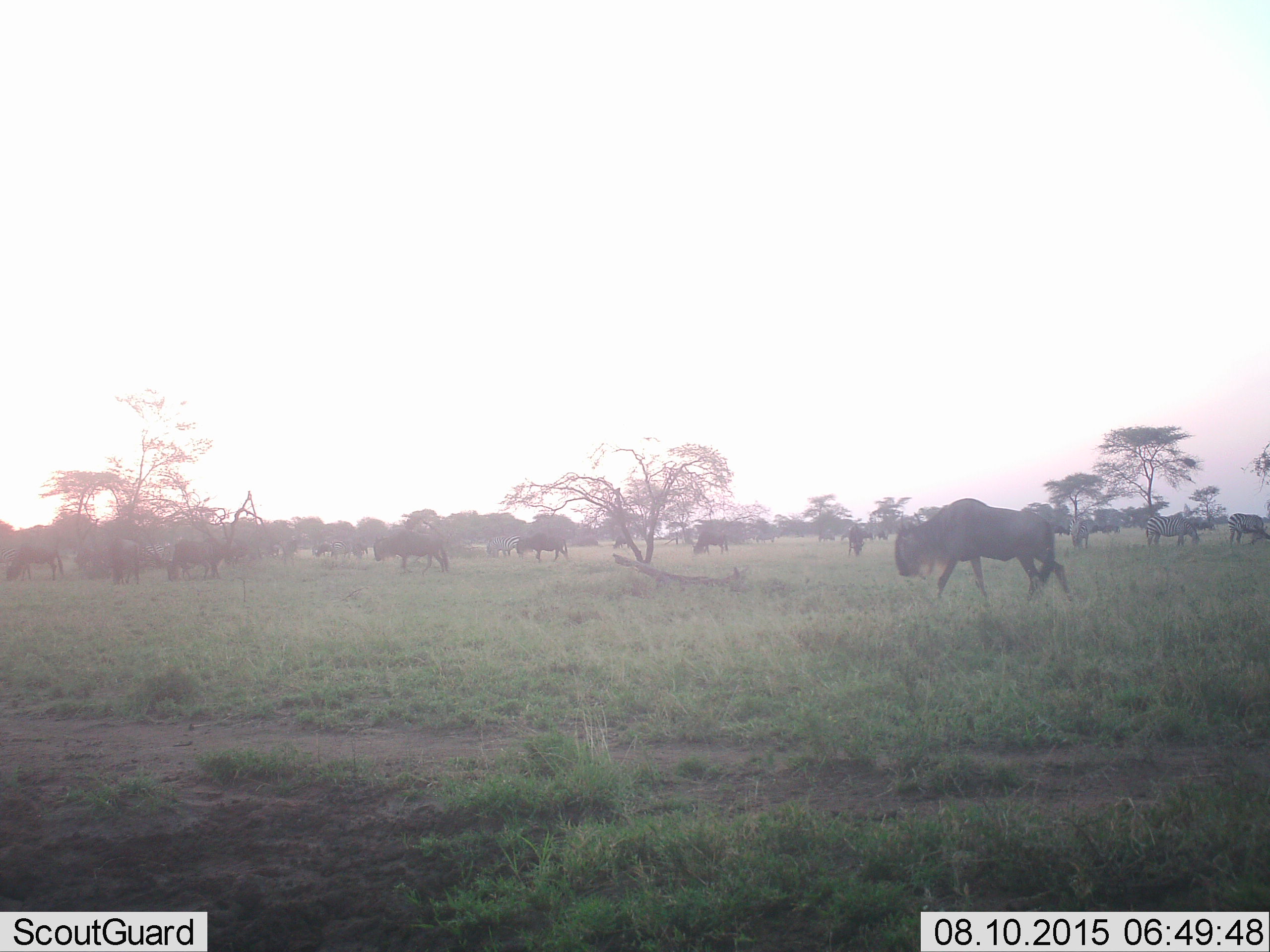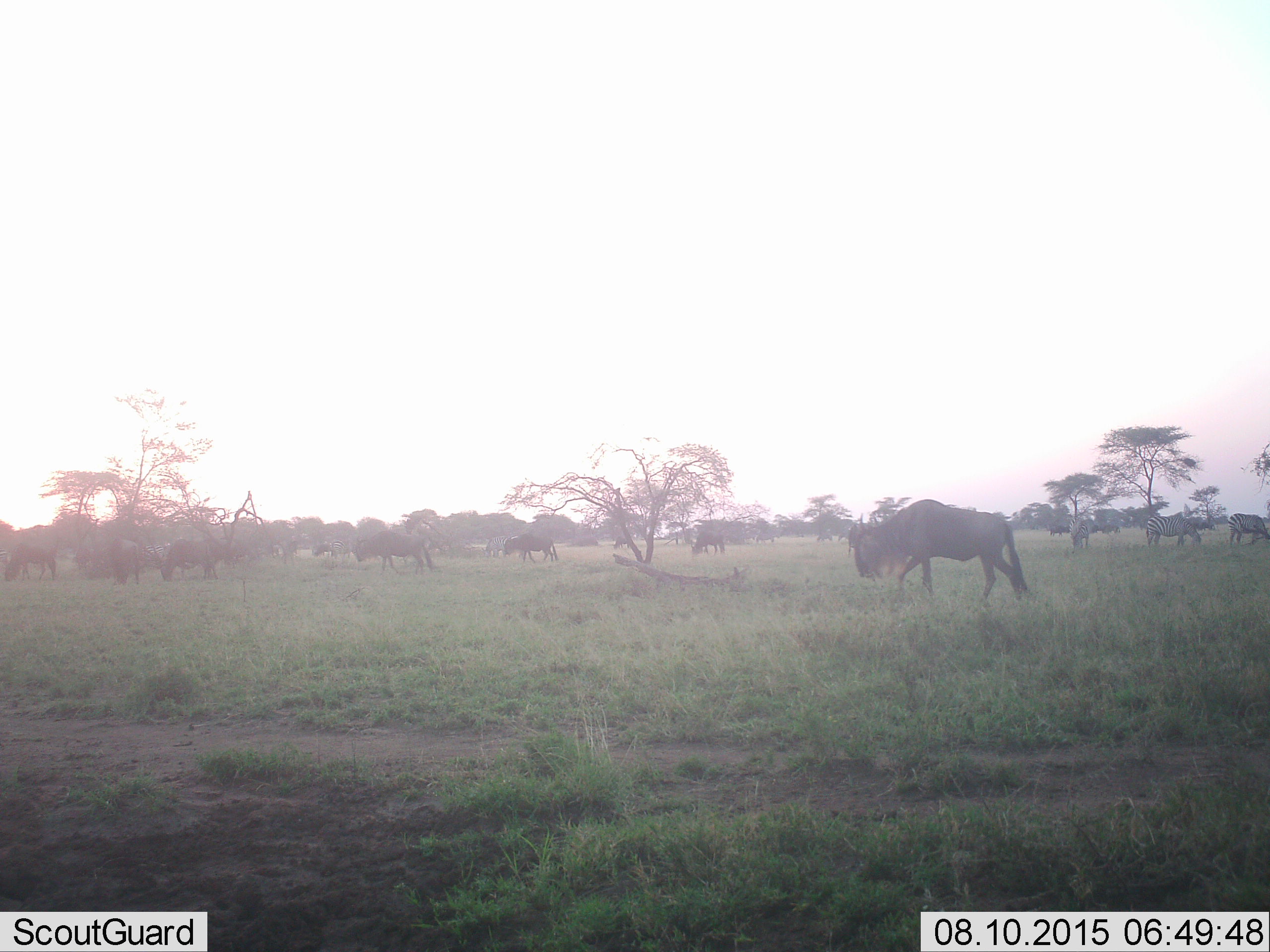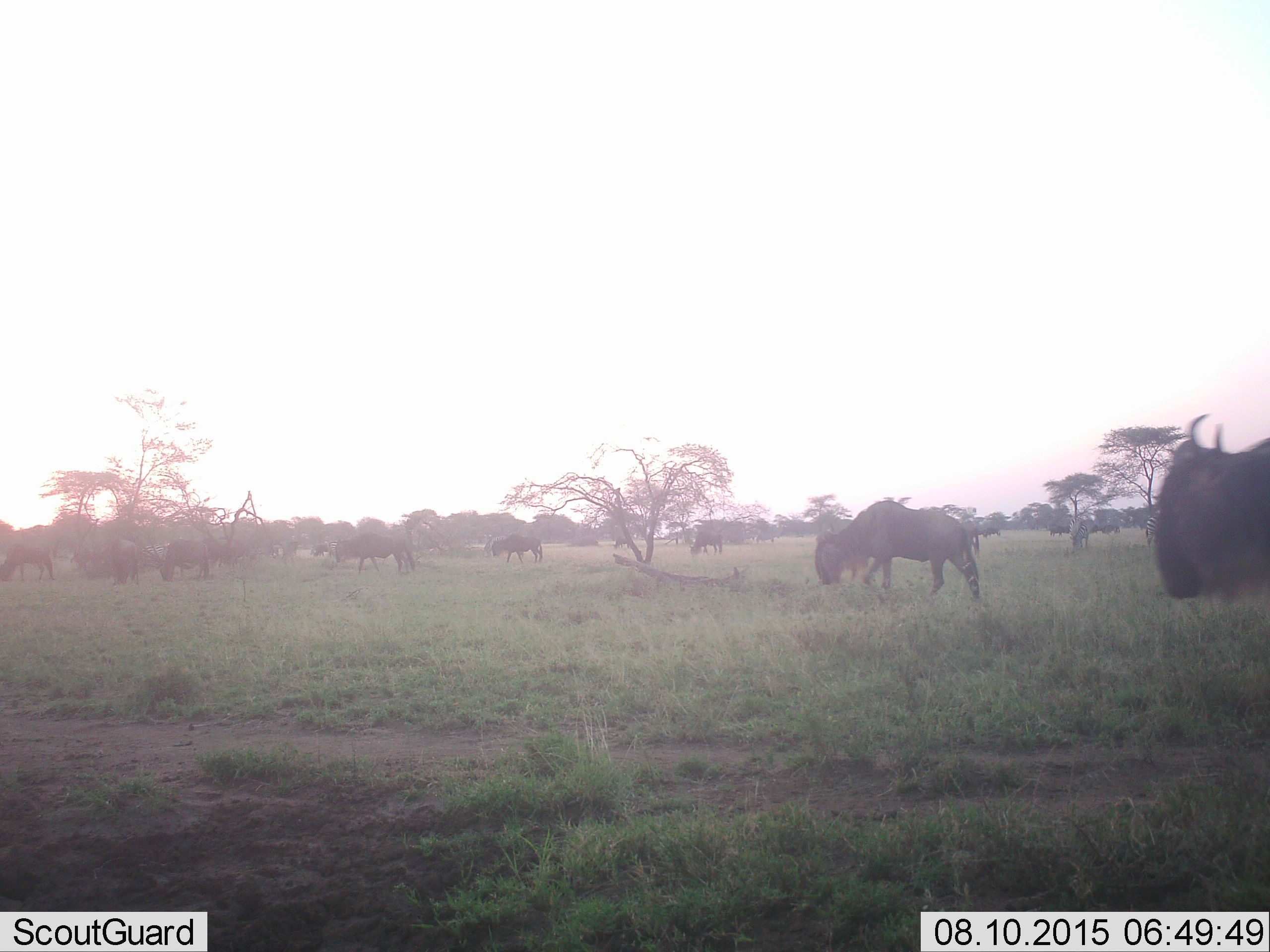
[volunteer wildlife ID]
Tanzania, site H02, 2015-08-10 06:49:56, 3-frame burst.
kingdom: Animalia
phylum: Chordata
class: Mammalia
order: Artiodactyla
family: Bovidae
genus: Connochaetes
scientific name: Connochaetes taurinus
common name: blue wildebeest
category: wildebeest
Wildebeest (blue wildebeest) (Connochaetes taurinus), count 11-50. Behavior (volunteer vote fractions): standing 40%, resting 7%, moving 93%, interacting 0%. Young present (vote fraction): 7%. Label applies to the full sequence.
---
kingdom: Animalia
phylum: Chordata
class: Mammalia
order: Perissodactyla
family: Equidae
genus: Equus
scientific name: Equus quagga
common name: plains zebra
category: zebra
Zebra (plains zebra) (Equus quagga), count 6. Behavior (volunteer vote fractions): standing 55%, resting 9%, moving 18%, interacting 9%. Young present (vote fraction): 9%. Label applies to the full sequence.